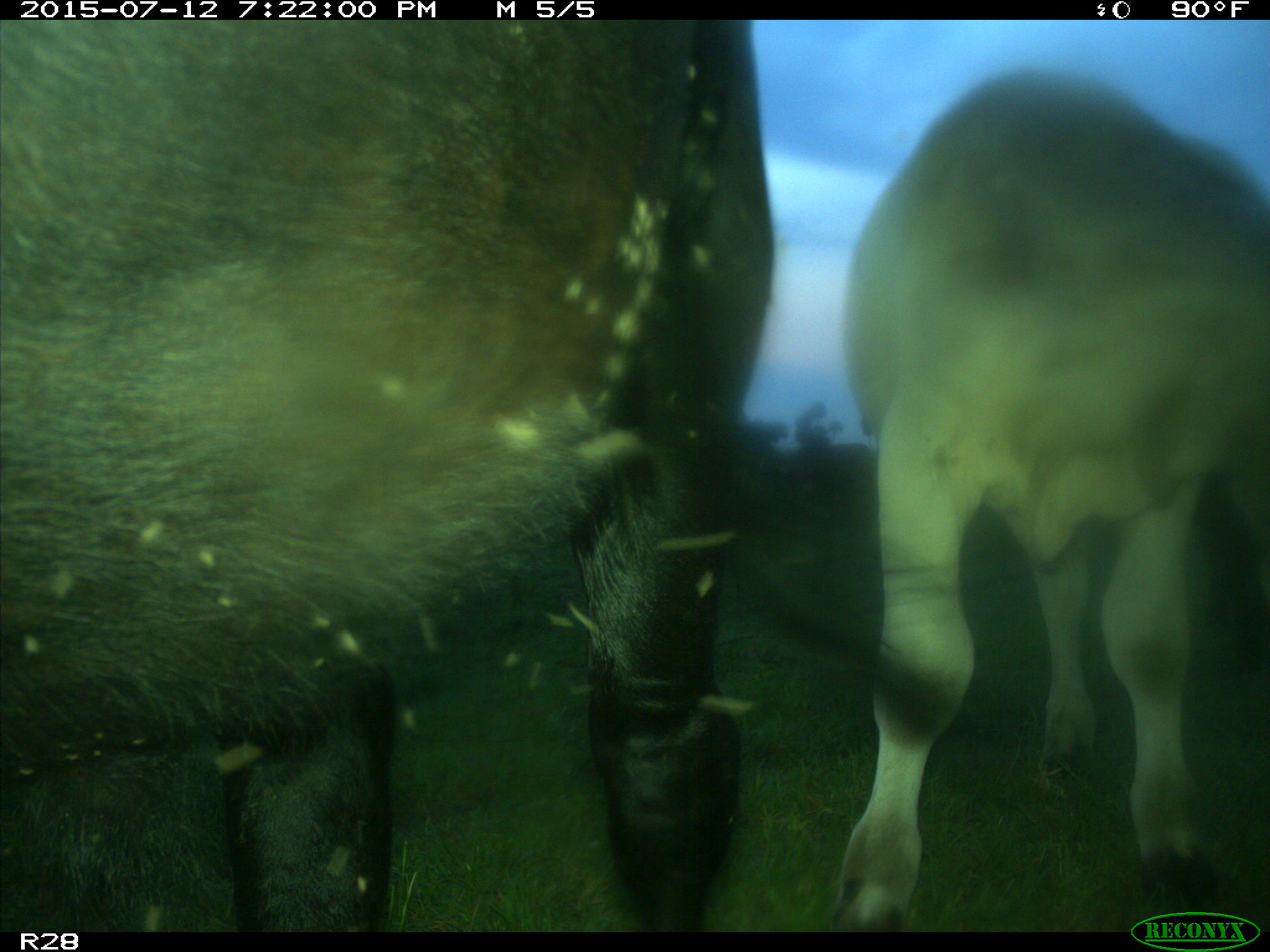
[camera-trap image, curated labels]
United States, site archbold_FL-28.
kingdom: Animalia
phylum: Chordata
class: Mammalia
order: Artiodactyla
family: Bovidae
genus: Bos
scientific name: Bos taurus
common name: domestic cow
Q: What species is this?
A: Bos taurus (domestic cow).